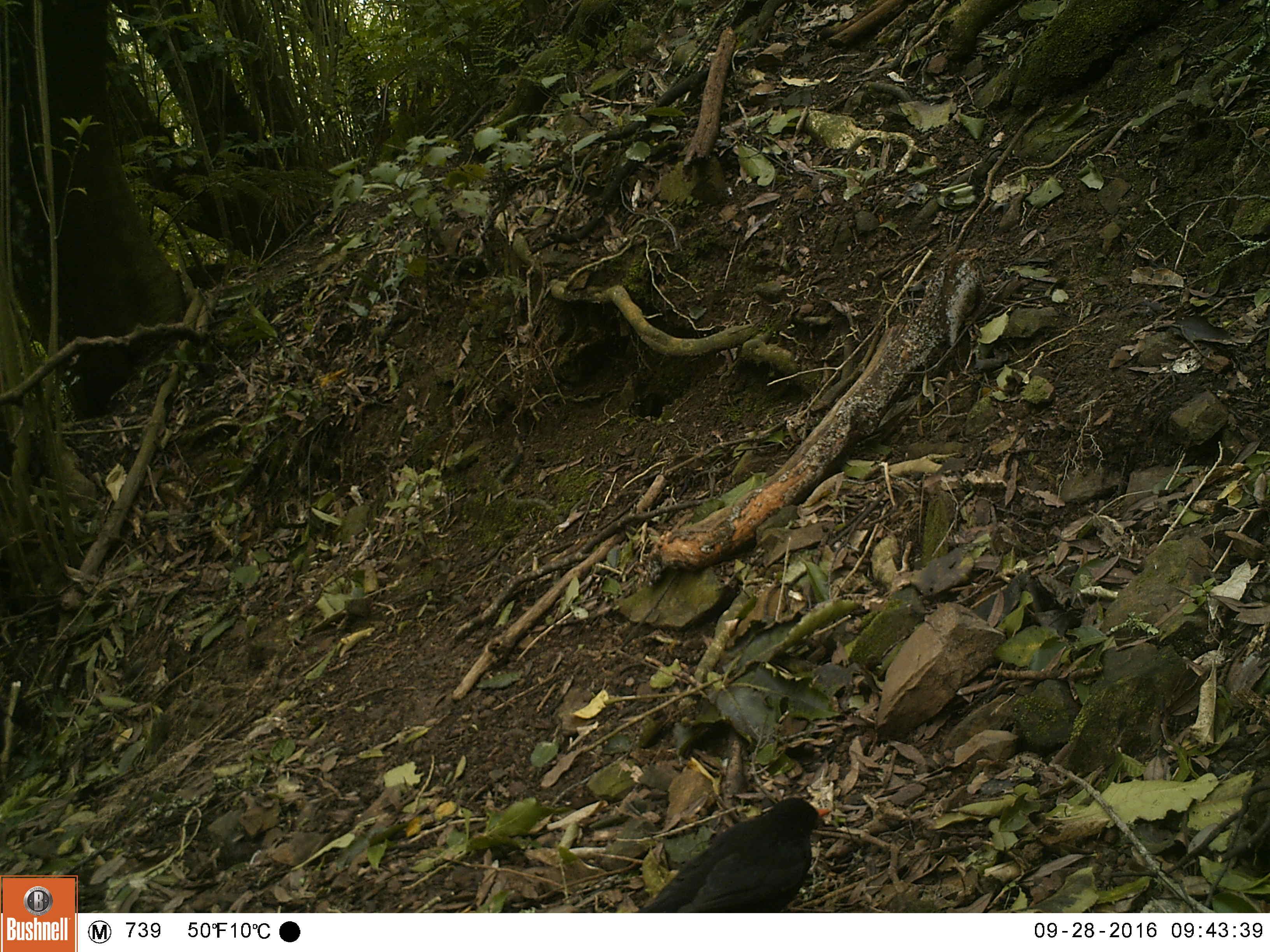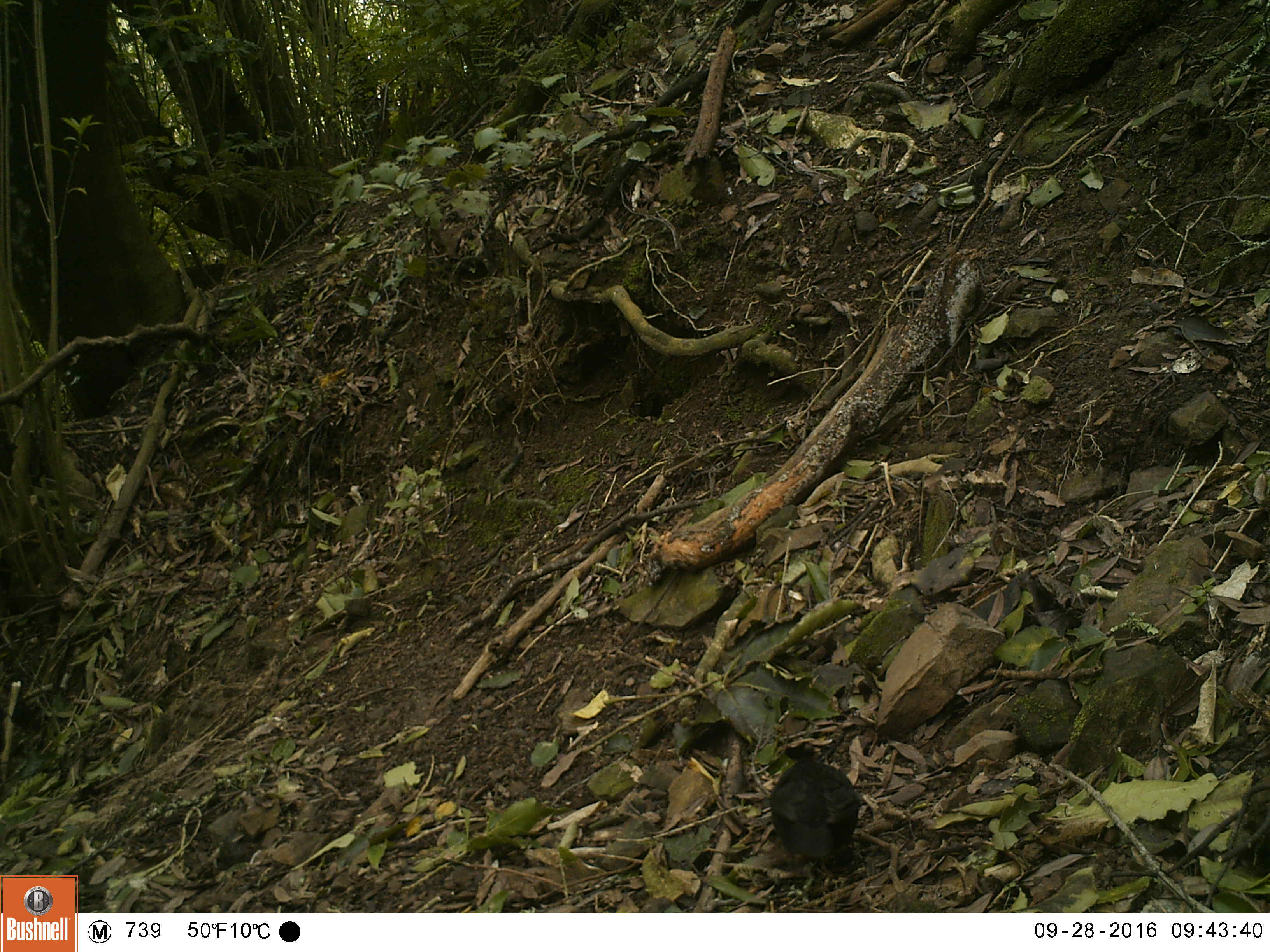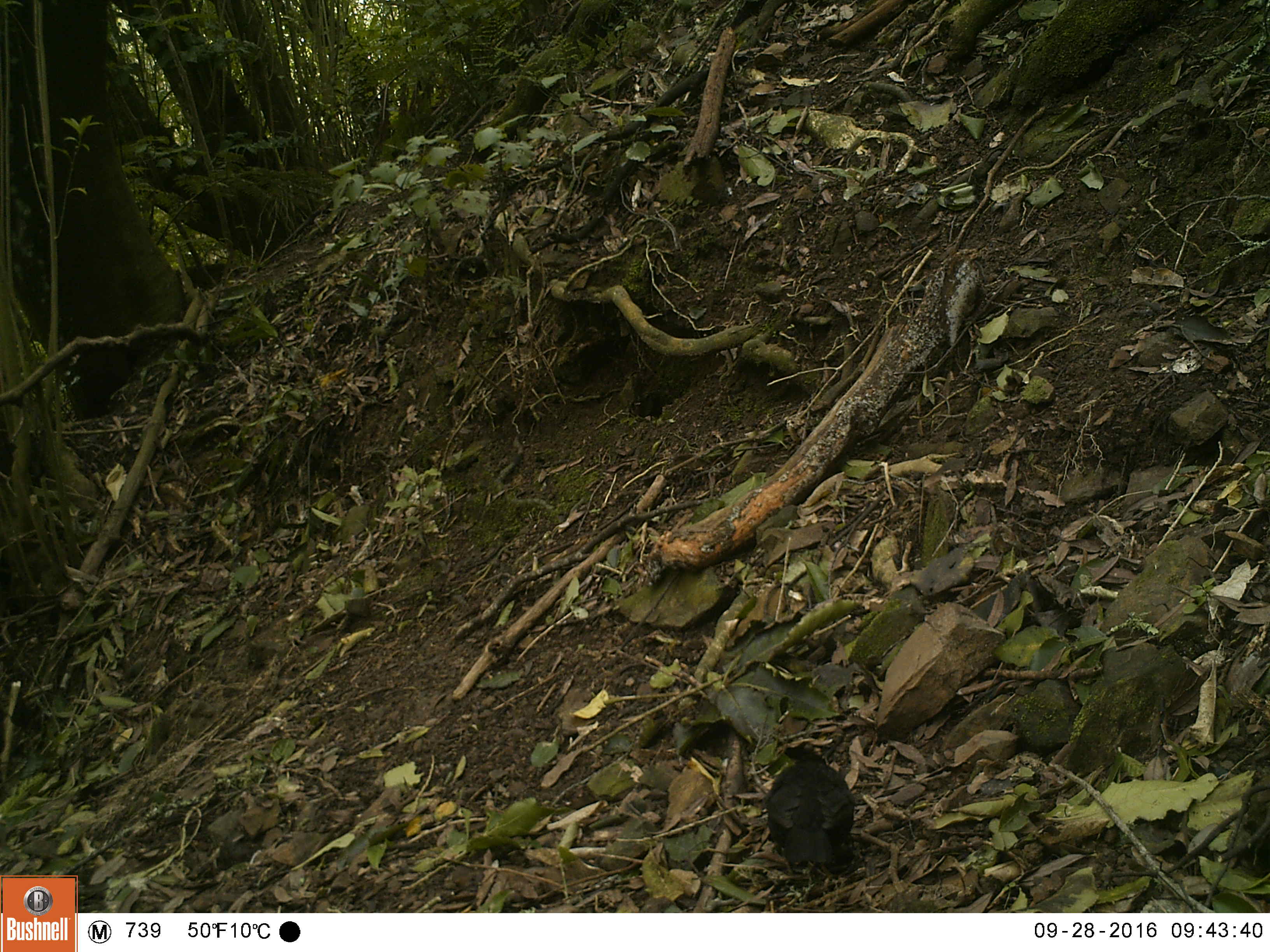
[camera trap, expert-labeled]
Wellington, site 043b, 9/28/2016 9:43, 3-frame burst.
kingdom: Animalia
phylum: Chordata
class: Aves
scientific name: Aves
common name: bird